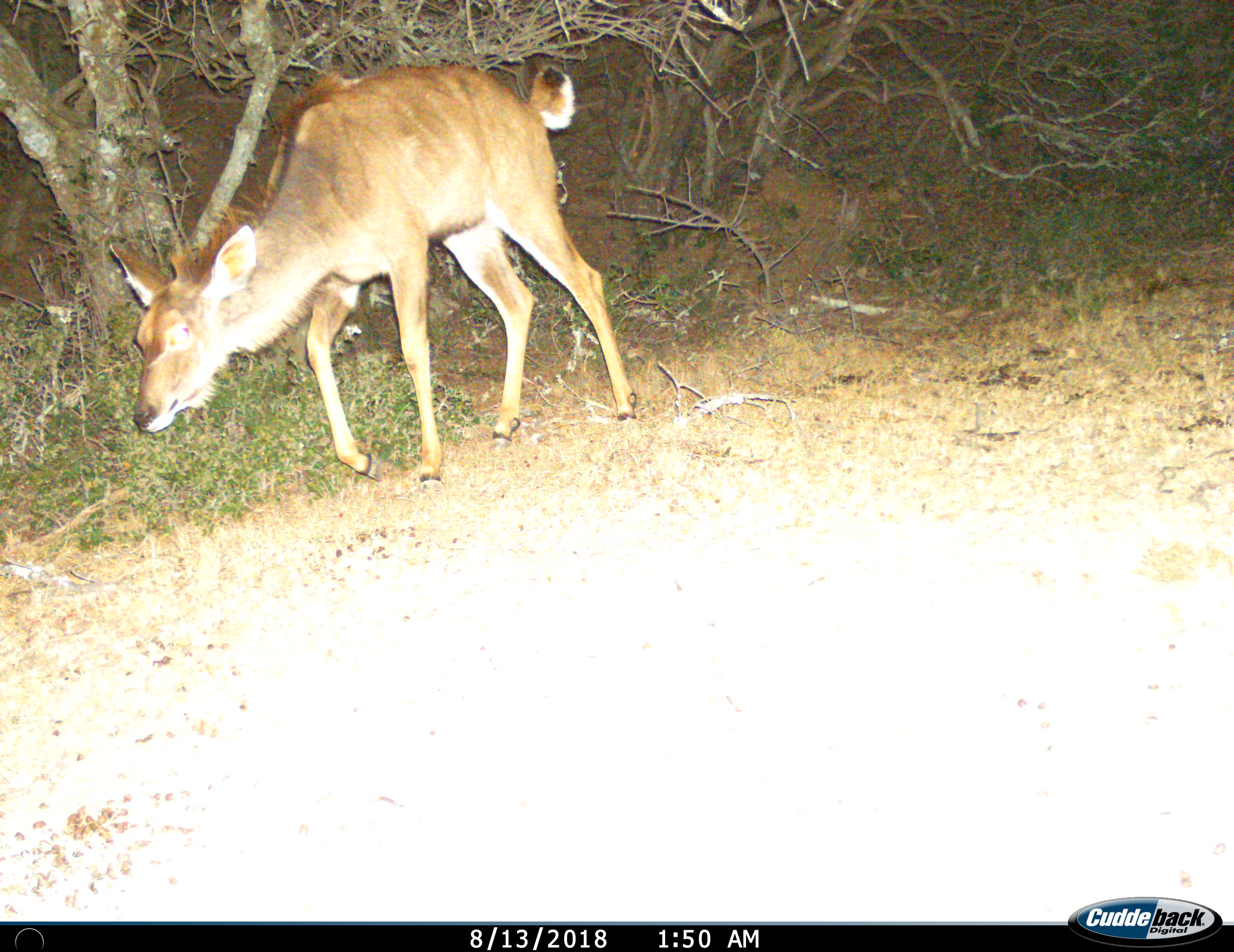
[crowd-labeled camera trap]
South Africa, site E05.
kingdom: Animalia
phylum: Chordata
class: Mammalia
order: Artiodactyla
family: Bovidae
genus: Tragelaphus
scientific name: Tragelaphus strepsiceros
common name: greater kudu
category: kudu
Kudu (greater kudu) (Tragelaphus strepsiceros), count 1. Behavior (volunteer vote fractions): standing 0%, resting 0%, moving 88%, interacting 0%. Young present (vote fraction): 25%. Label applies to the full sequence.